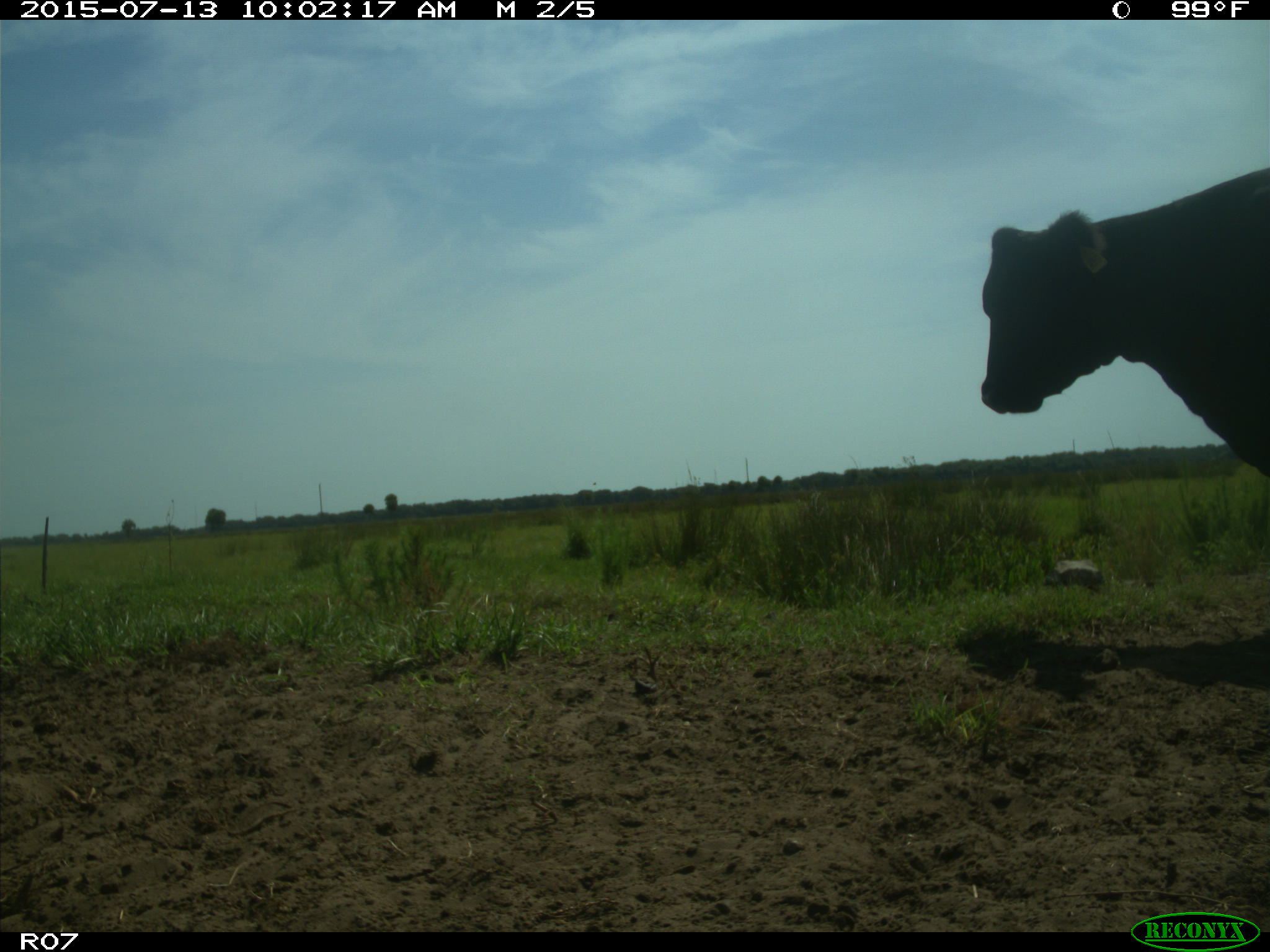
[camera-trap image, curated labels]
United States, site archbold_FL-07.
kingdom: Animalia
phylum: Chordata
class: Mammalia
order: Artiodactyla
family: Bovidae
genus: Bos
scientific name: Bos taurus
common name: domestic cow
Bos taurus (domestic cow).